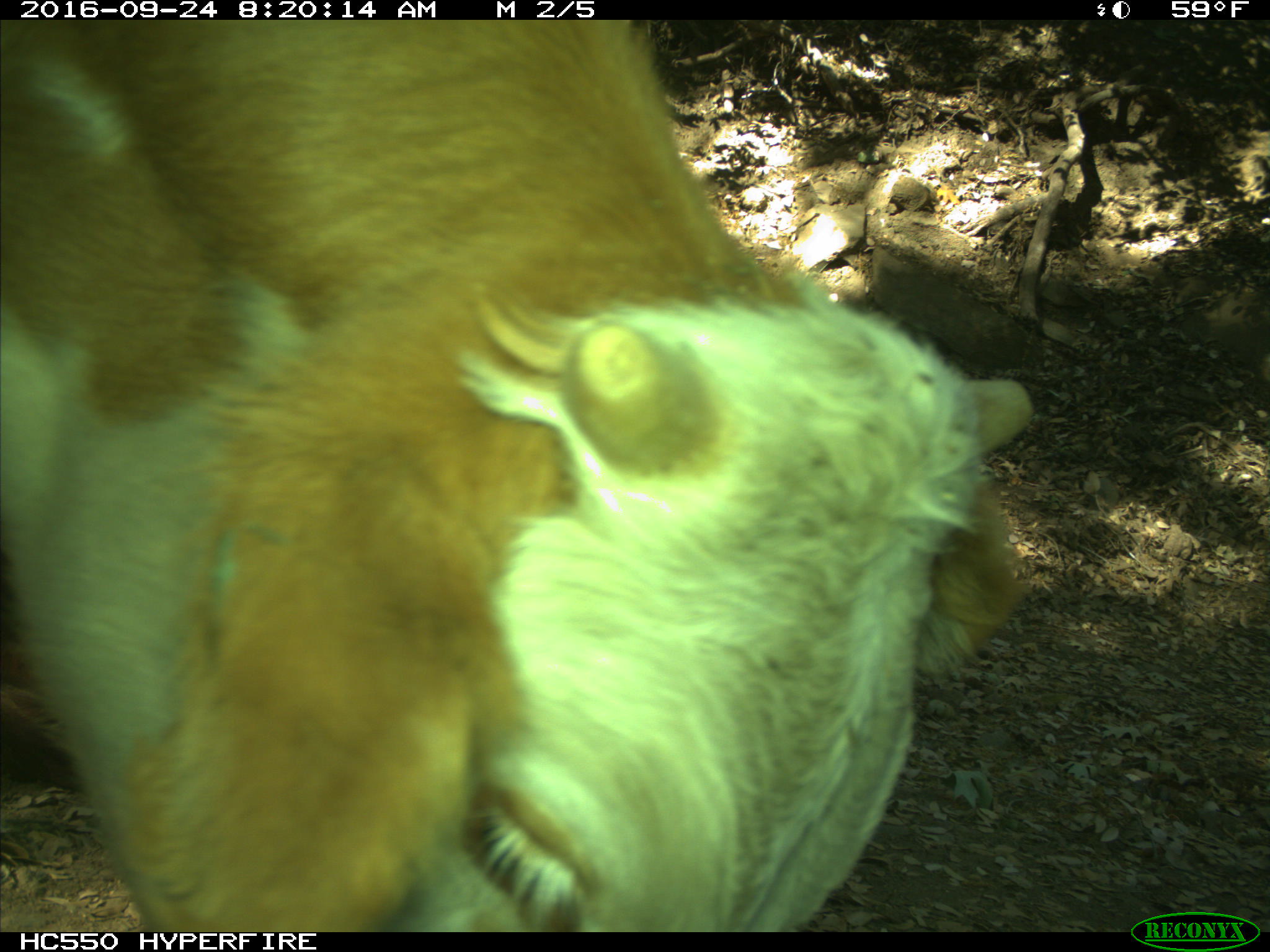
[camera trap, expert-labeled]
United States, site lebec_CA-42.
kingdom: Animalia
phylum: Chordata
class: Mammalia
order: Artiodactyla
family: Bovidae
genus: Bos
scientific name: Bos taurus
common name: domestic cow